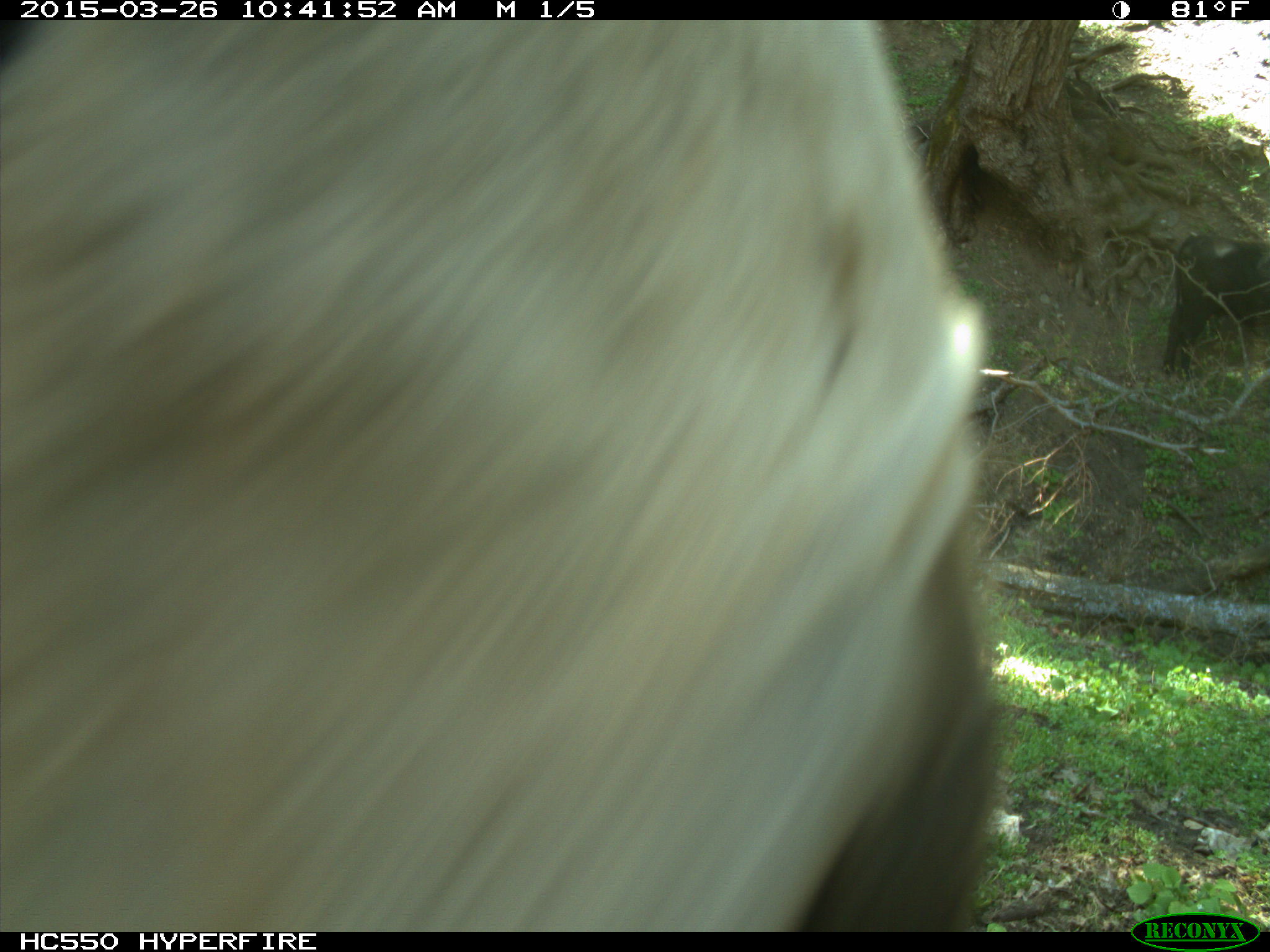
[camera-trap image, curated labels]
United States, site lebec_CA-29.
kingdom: Animalia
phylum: Chordata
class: Mammalia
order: Artiodactyla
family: Bovidae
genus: Bos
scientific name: Bos taurus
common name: domestic cow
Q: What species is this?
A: Bos taurus (domestic cow).